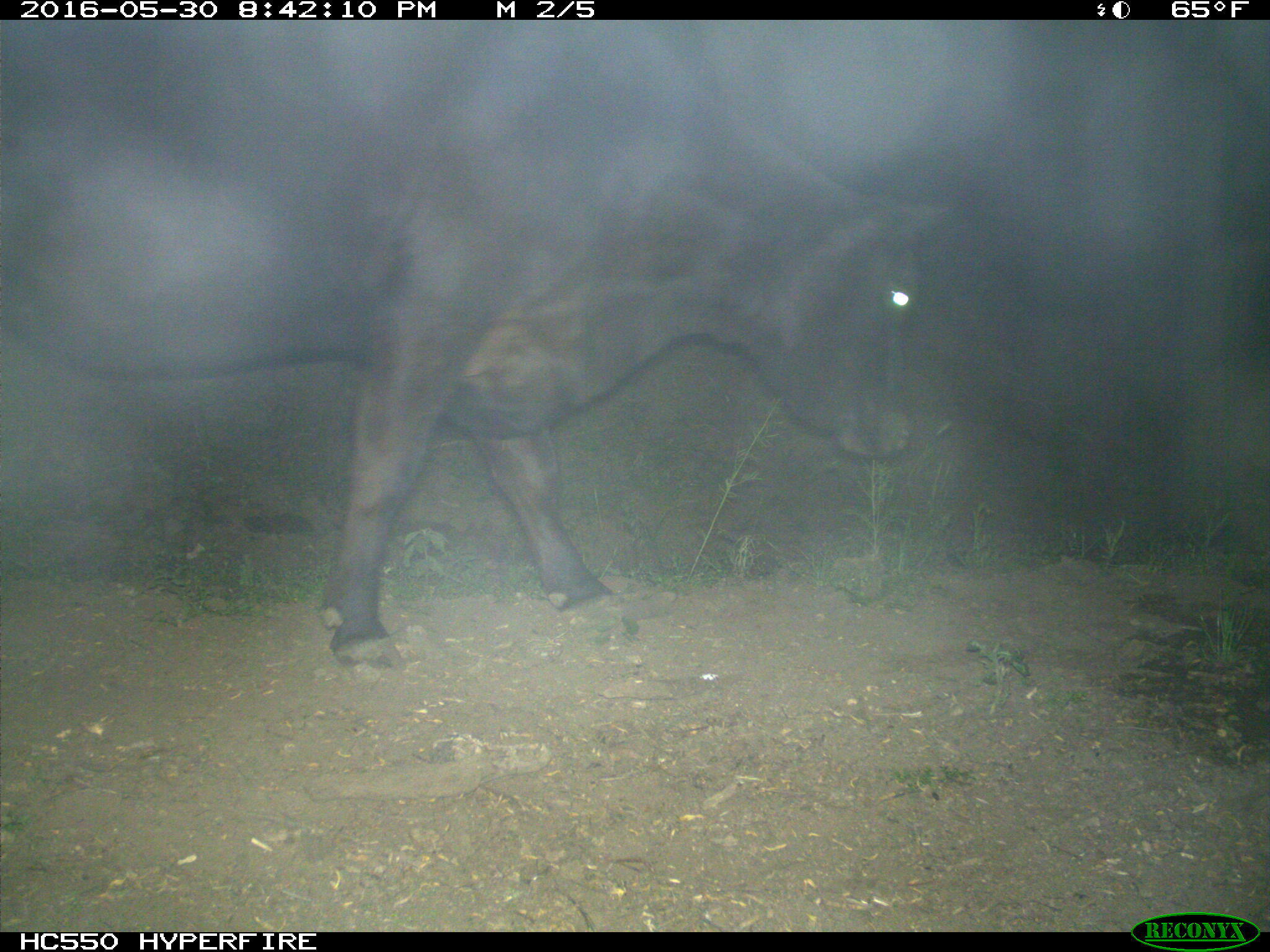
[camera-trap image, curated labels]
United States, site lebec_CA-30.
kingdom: Animalia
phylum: Chordata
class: Mammalia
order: Artiodactyla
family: Bovidae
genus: Bos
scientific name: Bos taurus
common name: domestic cow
Bos taurus (domestic cow).